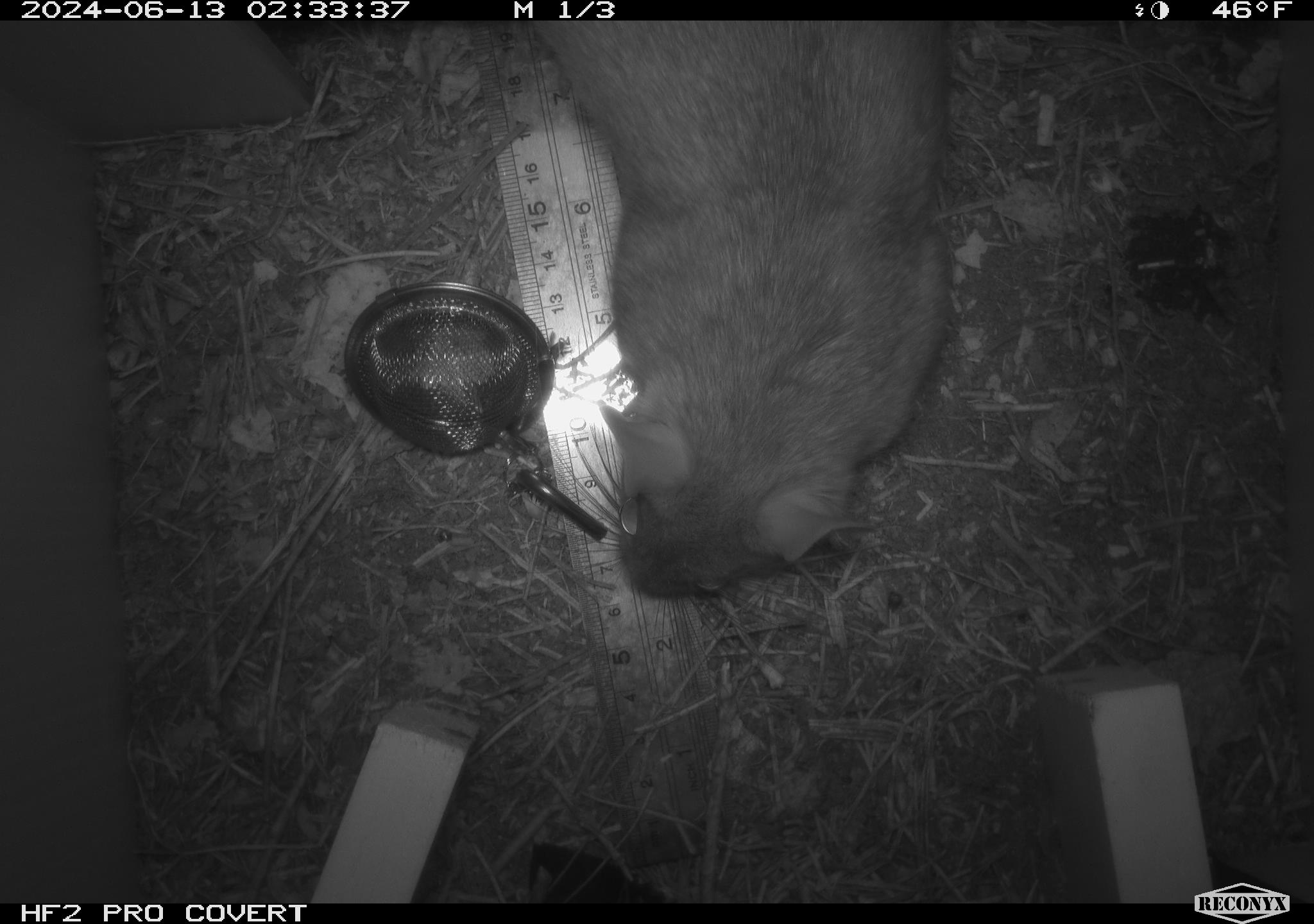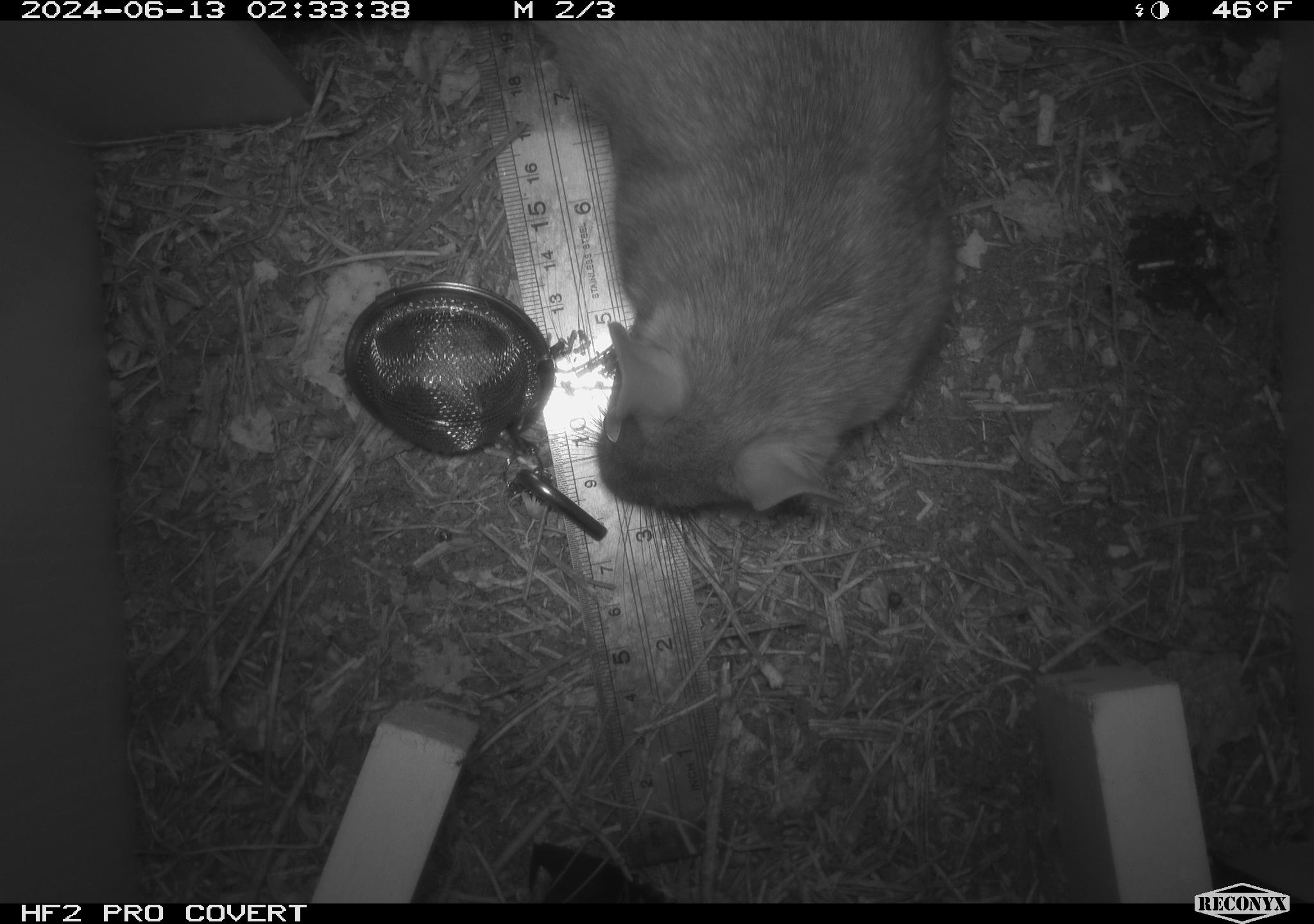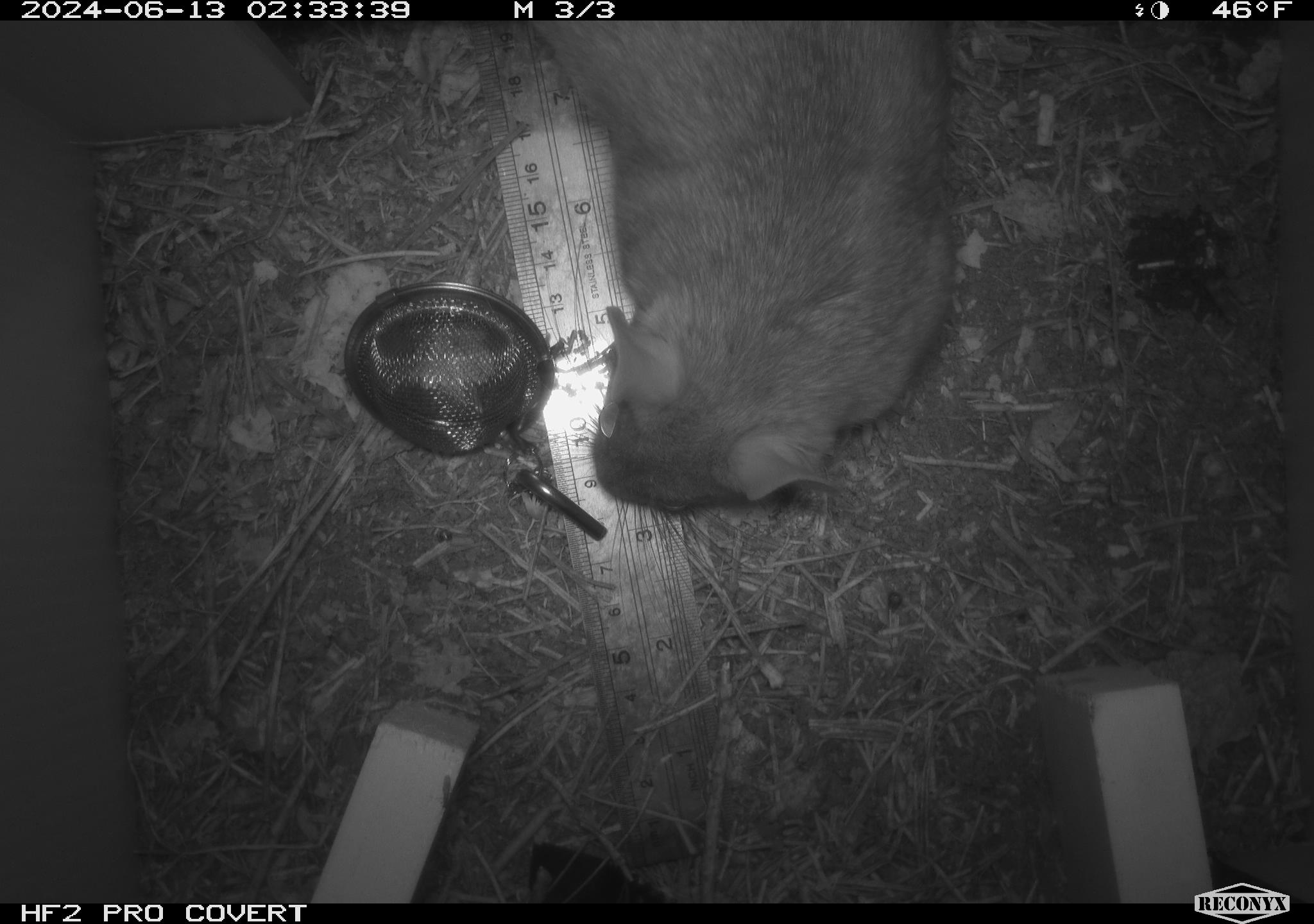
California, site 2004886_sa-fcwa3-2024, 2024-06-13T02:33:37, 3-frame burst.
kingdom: Animalia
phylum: Chordata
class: Mammalia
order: Rodentia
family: Cricetidae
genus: Neotoma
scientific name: Neotoma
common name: pack rat or woodrat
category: neotoma species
Neotoma species (pack rat or woodrat) (Neotoma).